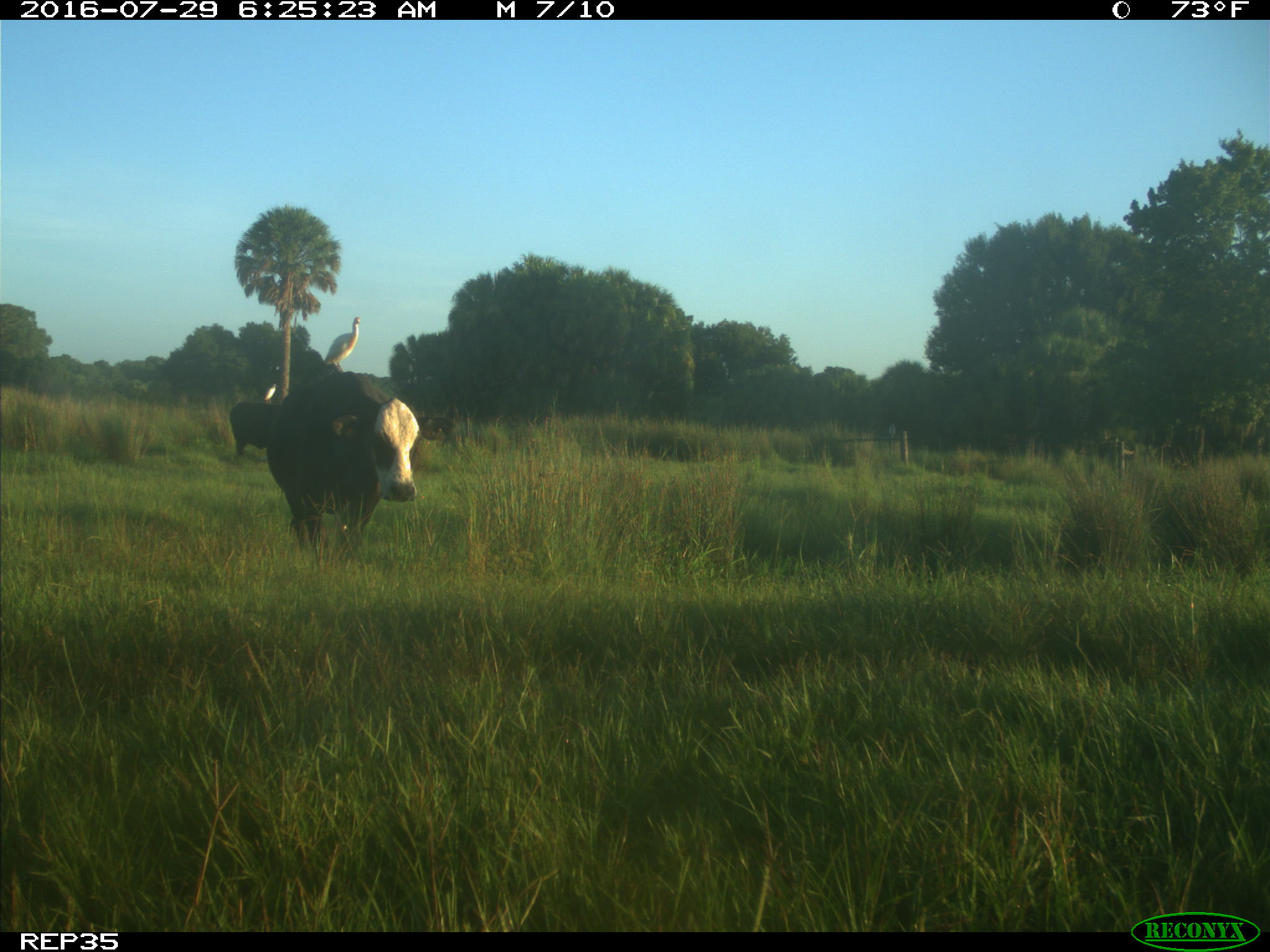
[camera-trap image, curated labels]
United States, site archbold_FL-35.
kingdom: Animalia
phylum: Chordata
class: Mammalia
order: Artiodactyla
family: Bovidae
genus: Bos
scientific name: Bos taurus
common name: domestic cow